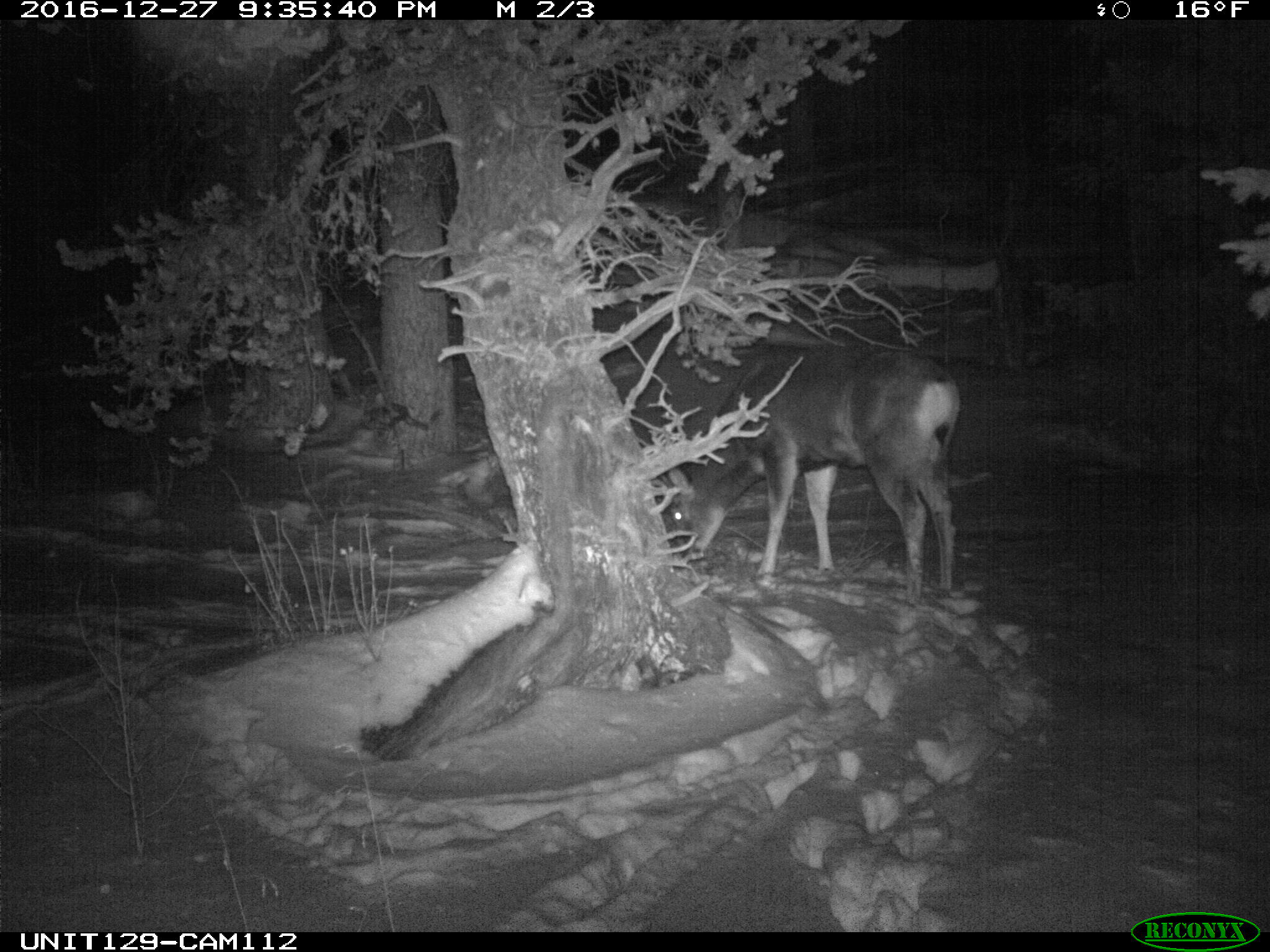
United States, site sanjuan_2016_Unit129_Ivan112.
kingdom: Animalia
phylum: Chordata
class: Mammalia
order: Artiodactyla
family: Cervidae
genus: Odocoileus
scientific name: Odocoileus hemionus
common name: mule deer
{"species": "Odocoileus hemionus (mule deer)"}